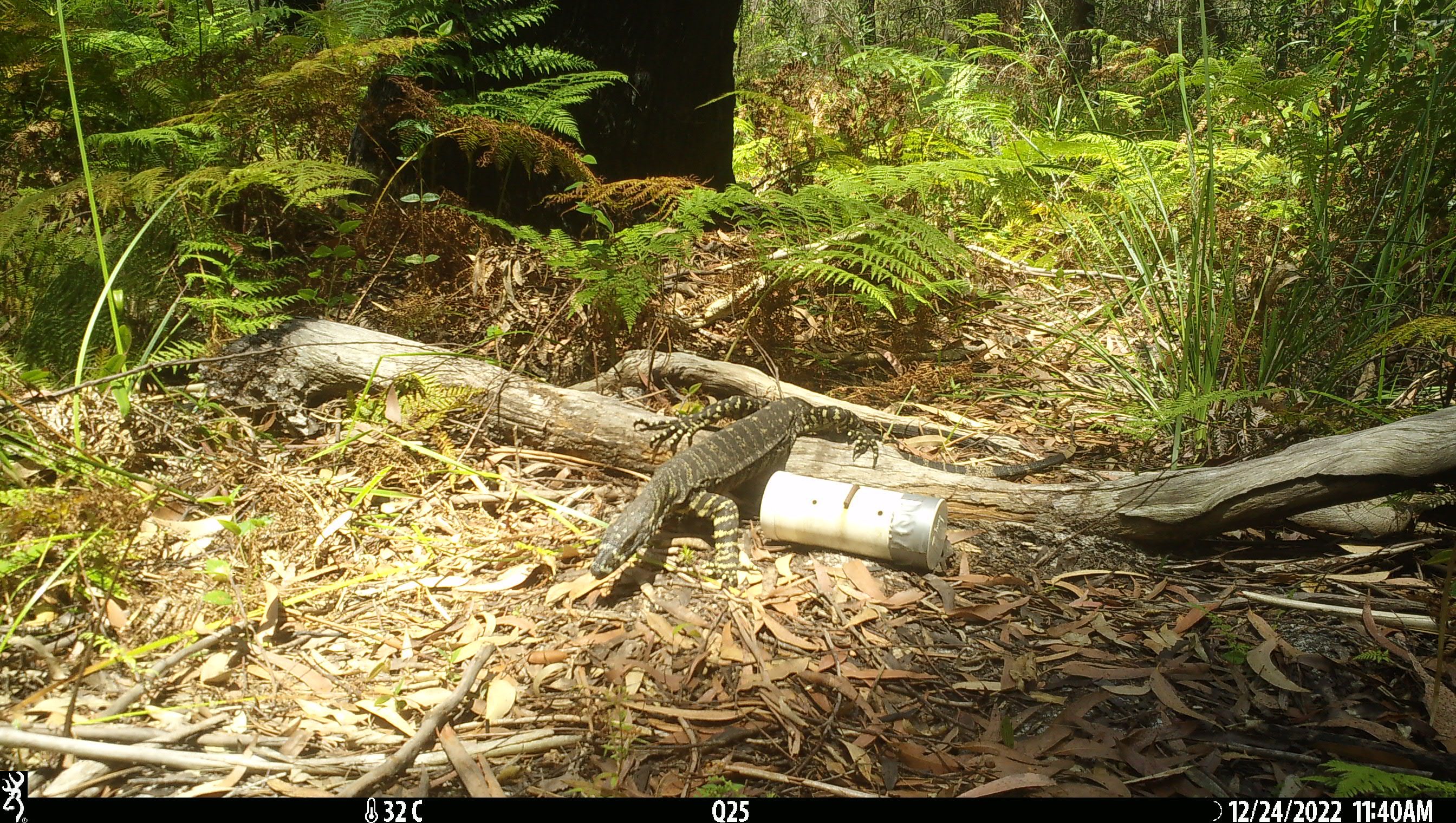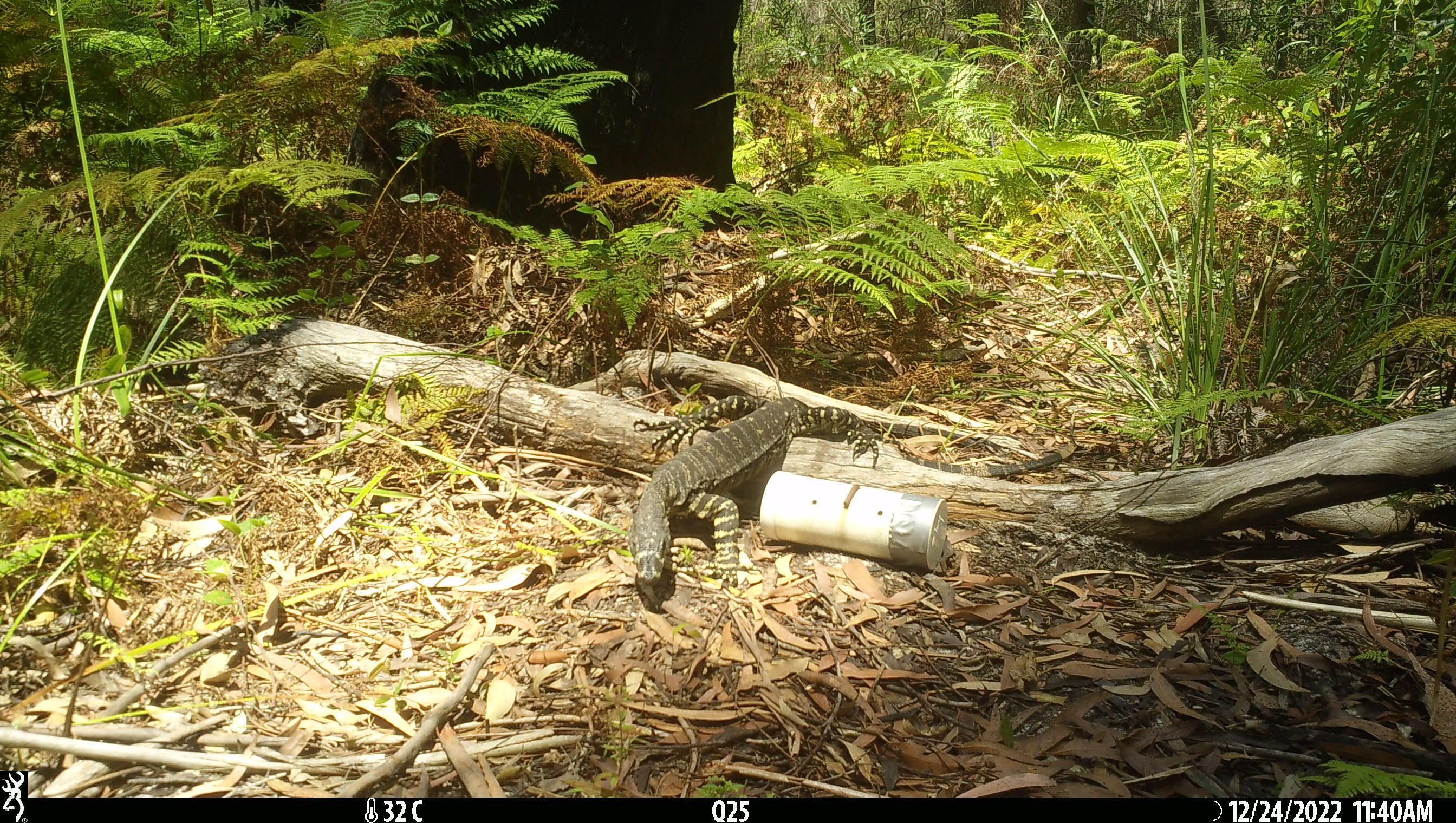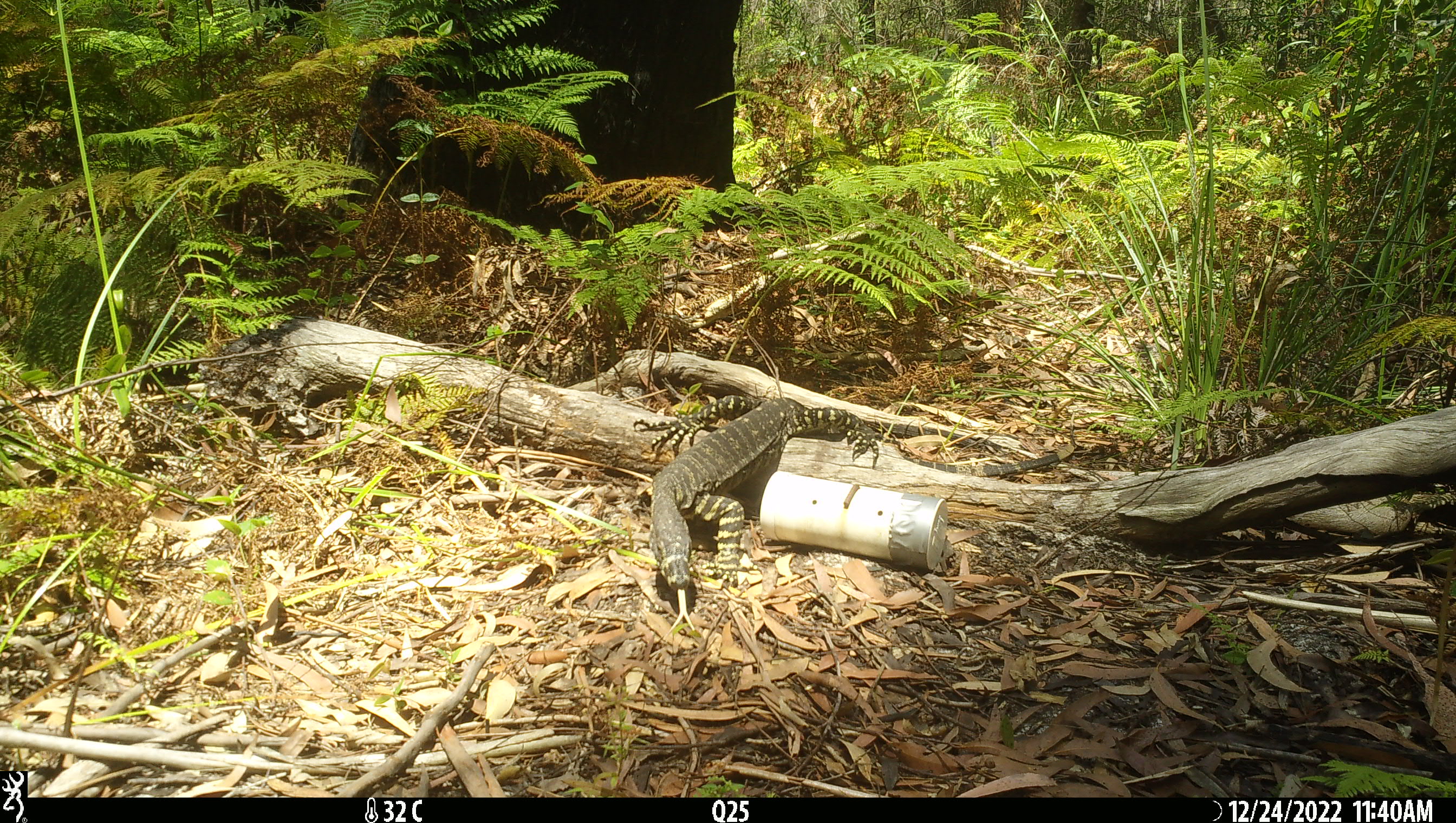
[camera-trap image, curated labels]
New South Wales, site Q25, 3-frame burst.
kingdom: Animalia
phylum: Chordata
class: Reptilia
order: Squamata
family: Varanidae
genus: Varanus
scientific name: Varanus varius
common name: lace monitor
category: goanna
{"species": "goanna (lace monitor) (Varanus varius)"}